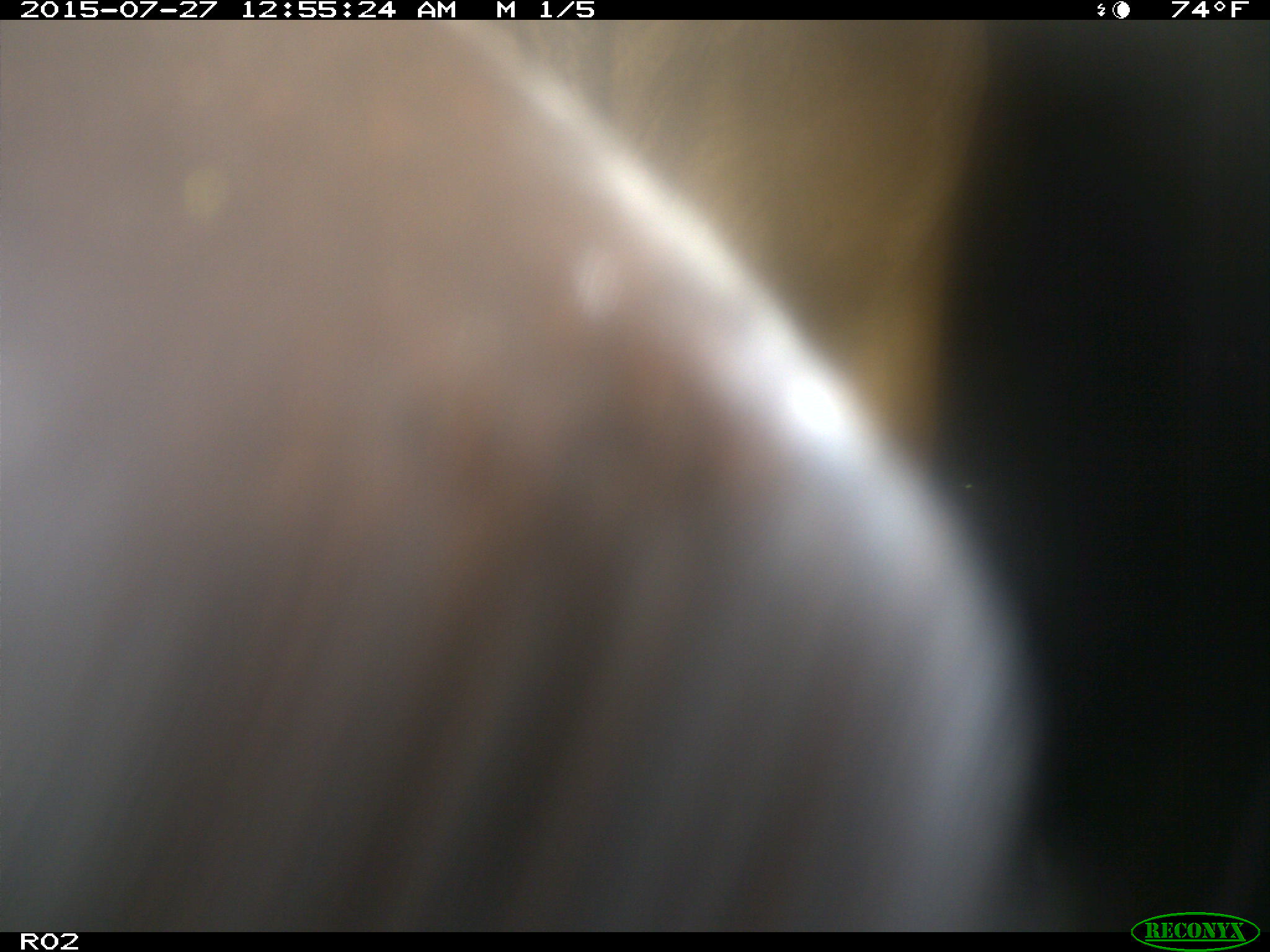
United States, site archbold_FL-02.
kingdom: Animalia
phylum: Chordata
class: Mammalia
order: Artiodactyla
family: Bovidae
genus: Bos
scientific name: Bos taurus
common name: domestic cow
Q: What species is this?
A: Bos taurus (domestic cow).